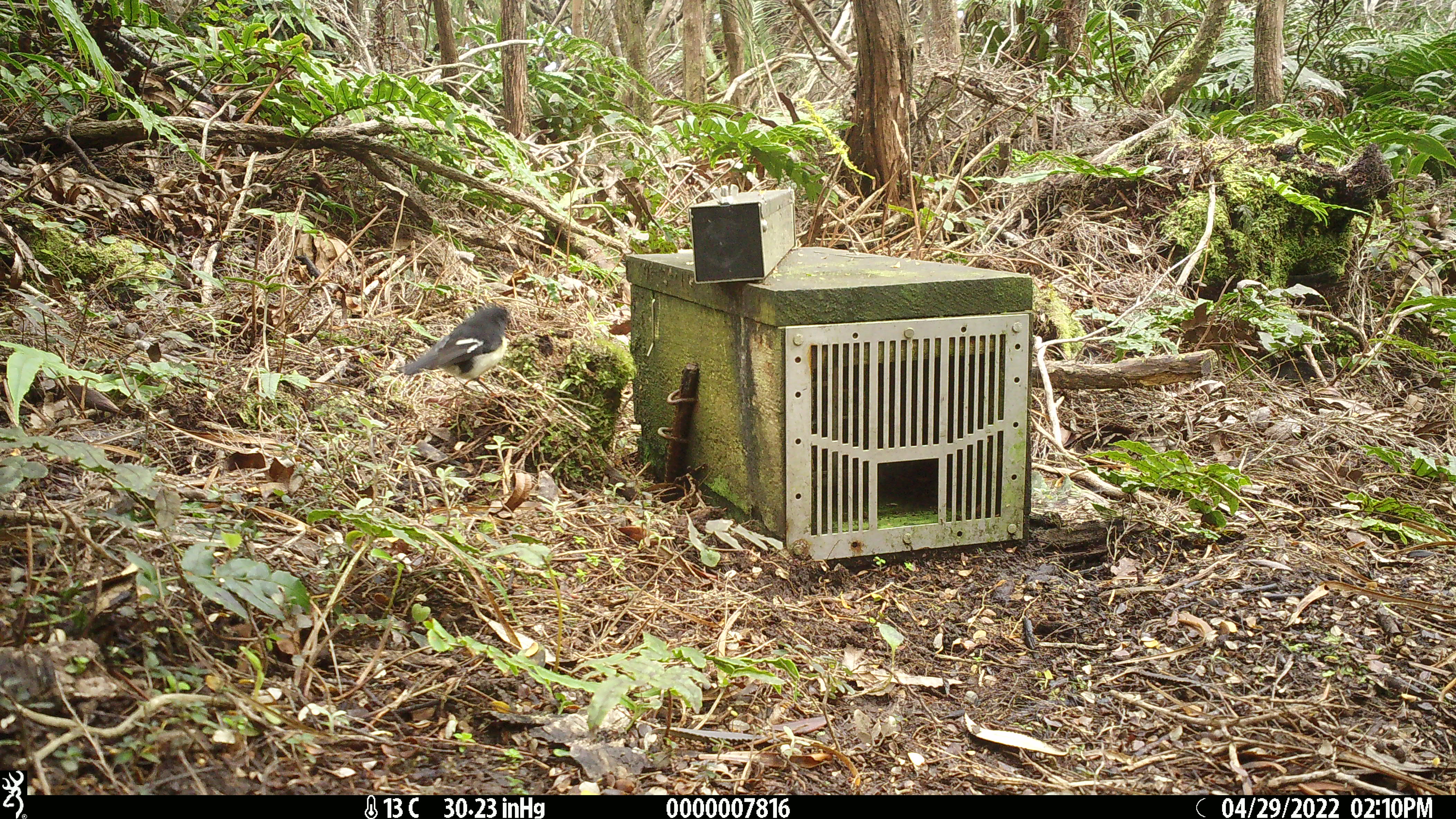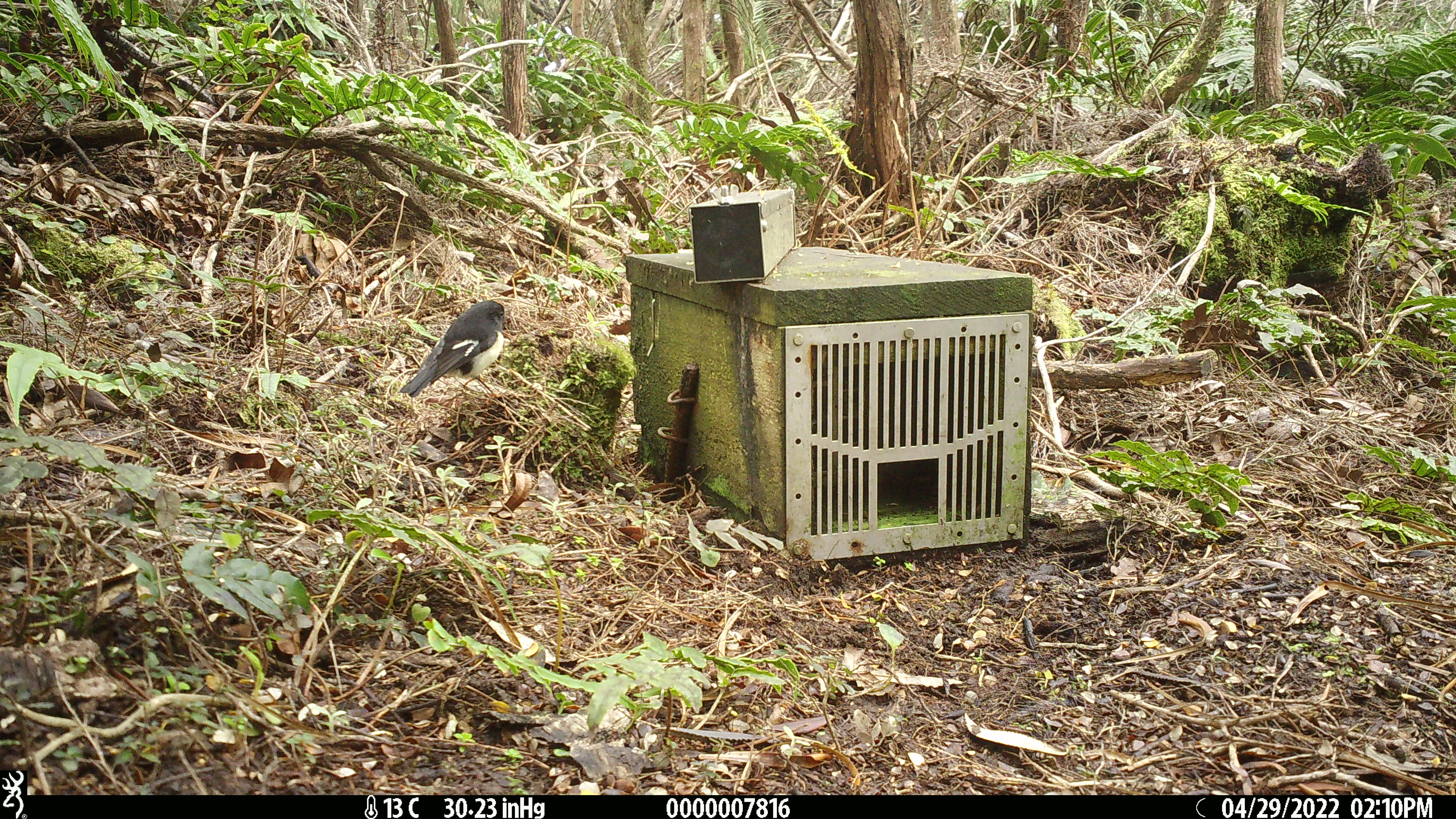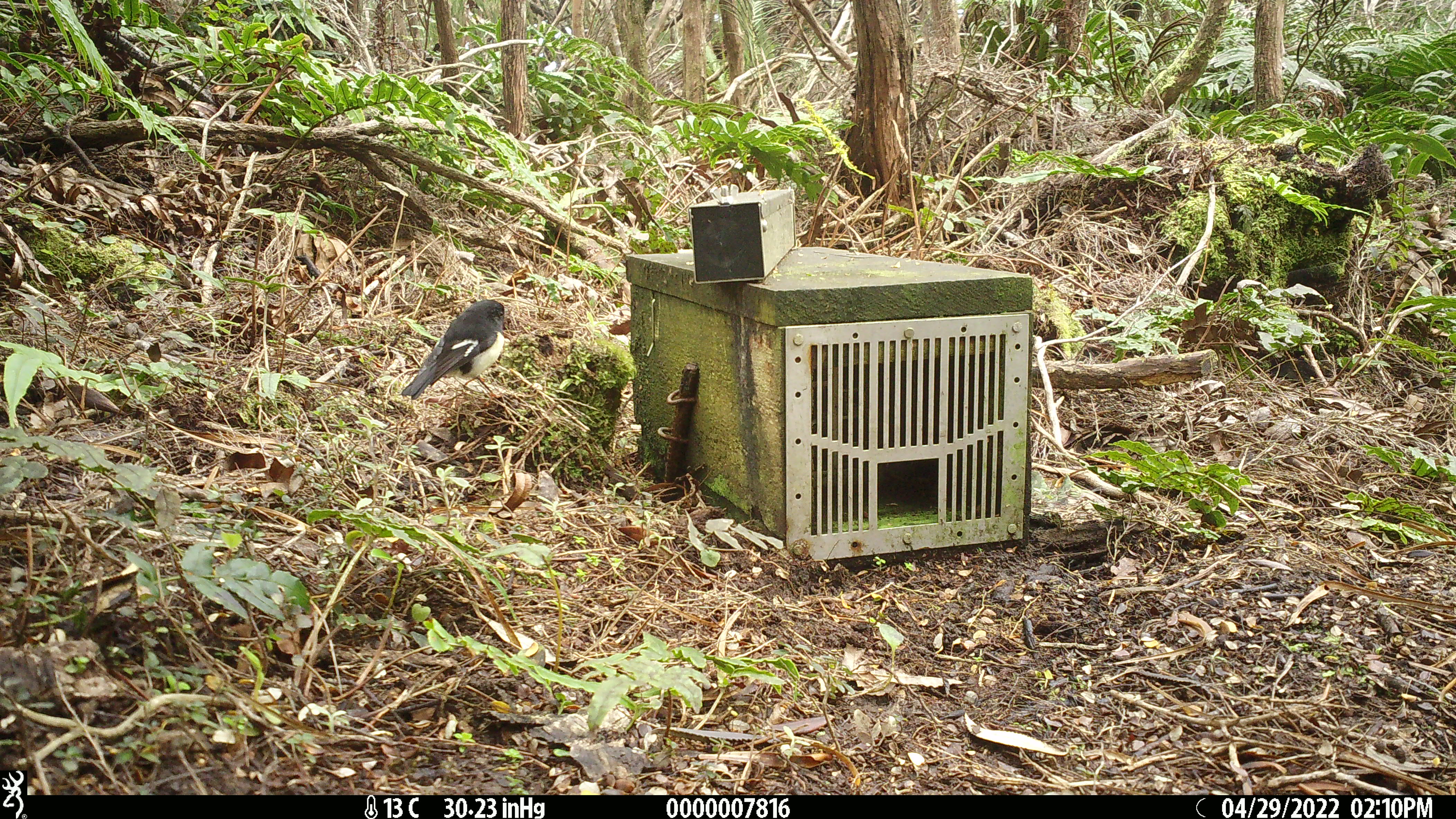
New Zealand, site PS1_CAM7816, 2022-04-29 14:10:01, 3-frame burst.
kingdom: Animalia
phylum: Chordata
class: Aves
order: Passeriformes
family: Petroicidae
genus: Petroica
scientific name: Petroica macrocephala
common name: tomtit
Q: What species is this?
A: Tomtit (Petroica macrocephala).